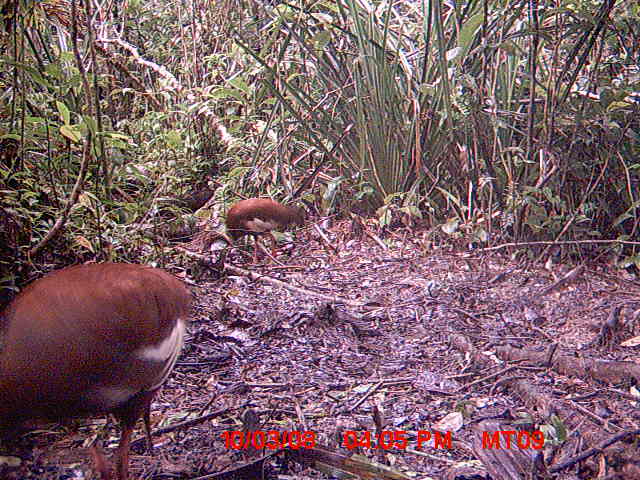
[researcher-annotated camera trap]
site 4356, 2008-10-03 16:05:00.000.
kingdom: Animalia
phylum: Chordata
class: Aves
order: Cuculiformes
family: Cuculidae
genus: Coua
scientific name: Coua serriana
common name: red-breasted coua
Coua serriana (red-breasted coua), count 2.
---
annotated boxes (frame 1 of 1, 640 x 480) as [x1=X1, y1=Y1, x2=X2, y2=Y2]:
coua serriana: [x1=0, y1=262, x2=189, y2=480]; [x1=226, y1=198, x2=305, y2=266]